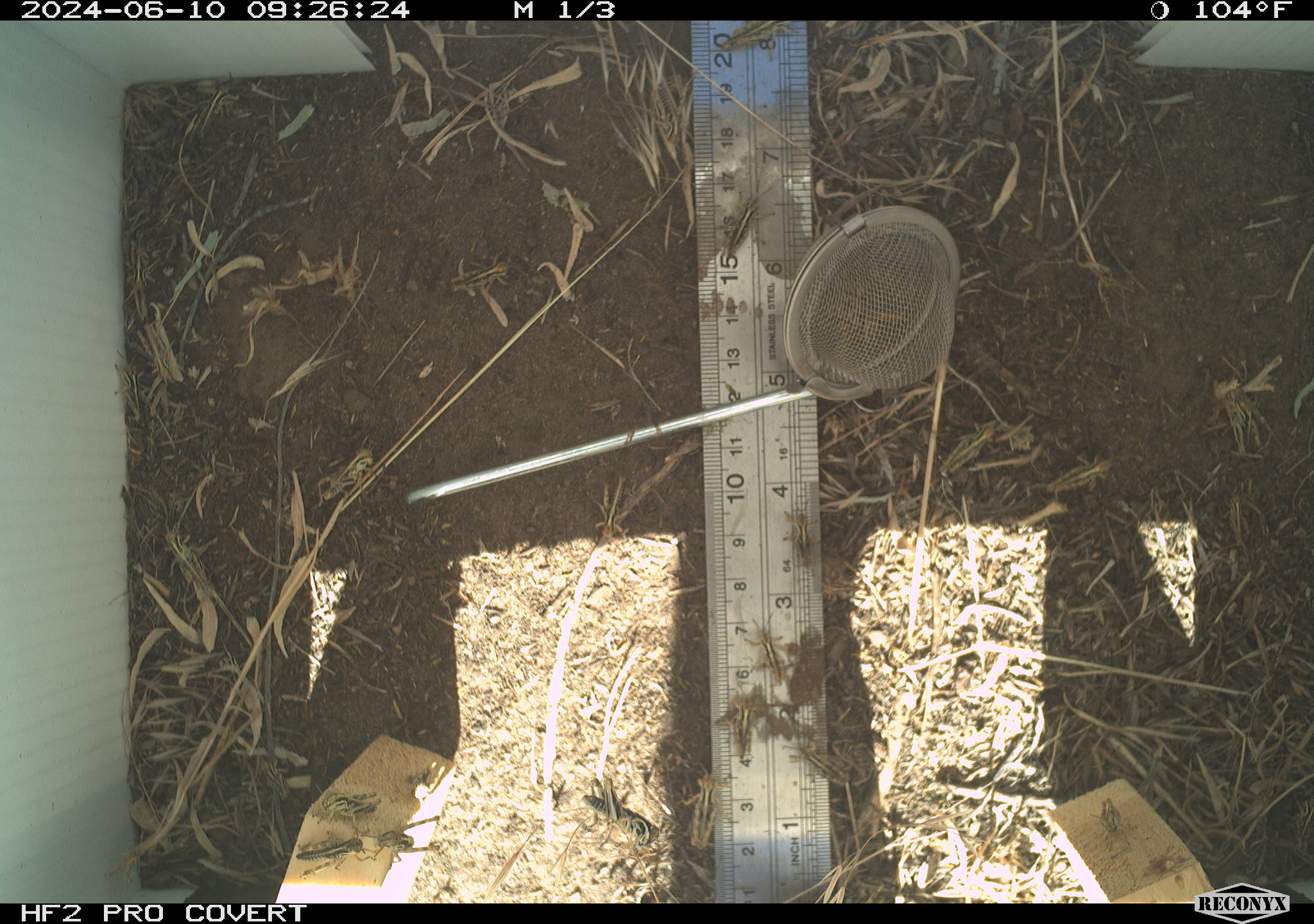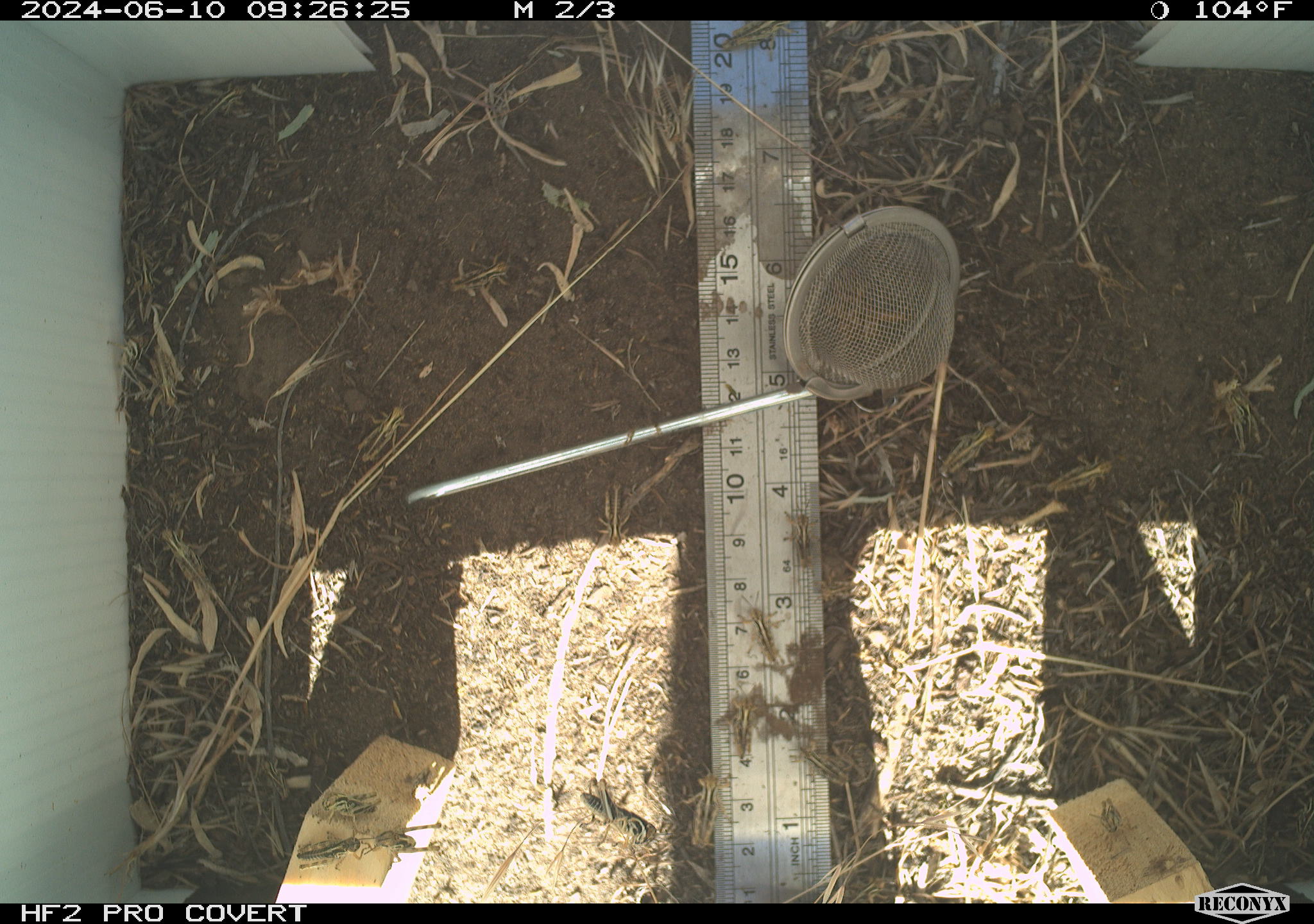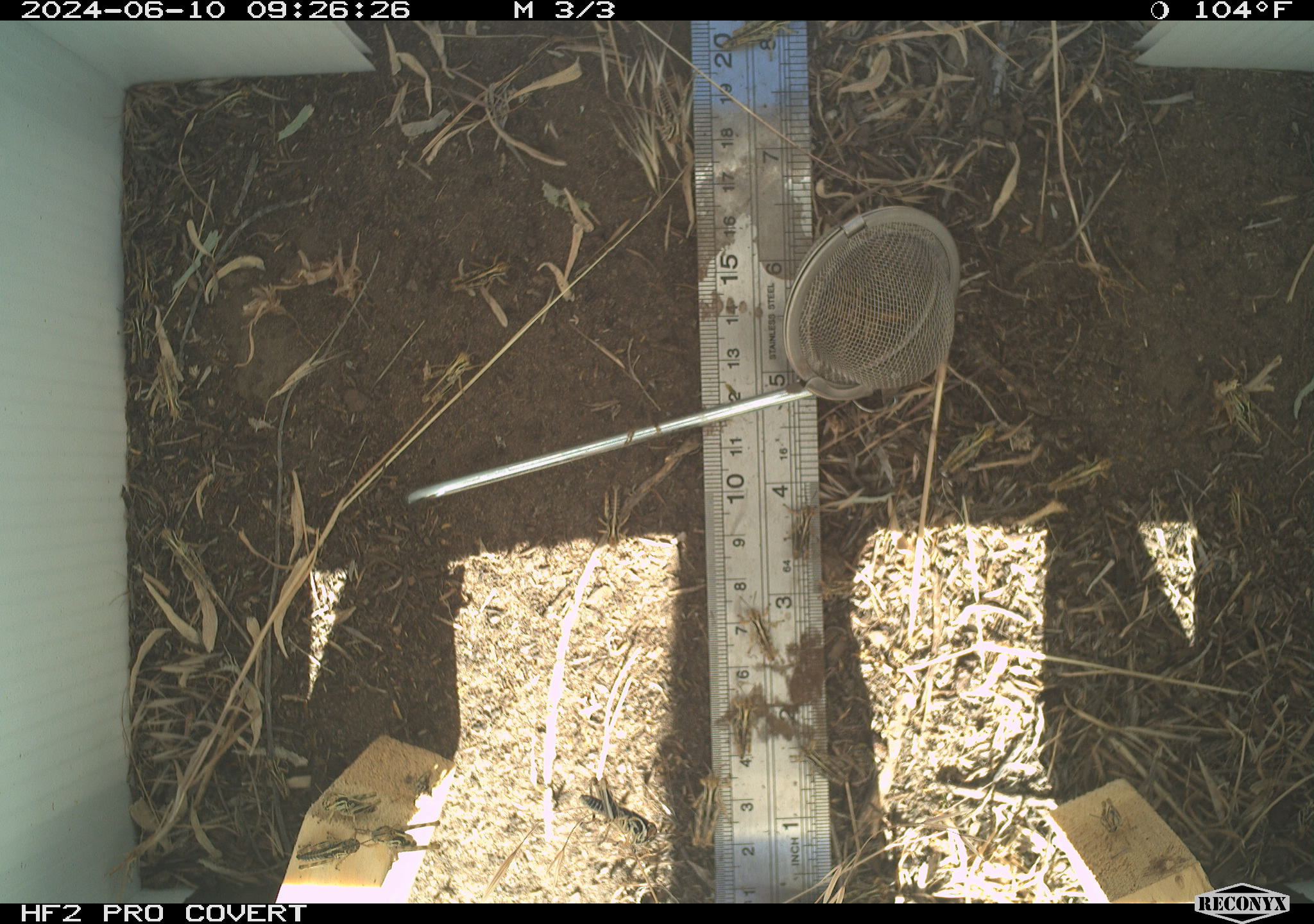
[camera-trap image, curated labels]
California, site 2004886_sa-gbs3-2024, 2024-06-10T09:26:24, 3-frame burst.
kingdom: Animalia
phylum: Arthropoda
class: Insecta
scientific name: Insecta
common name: insect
Insect (Insecta).